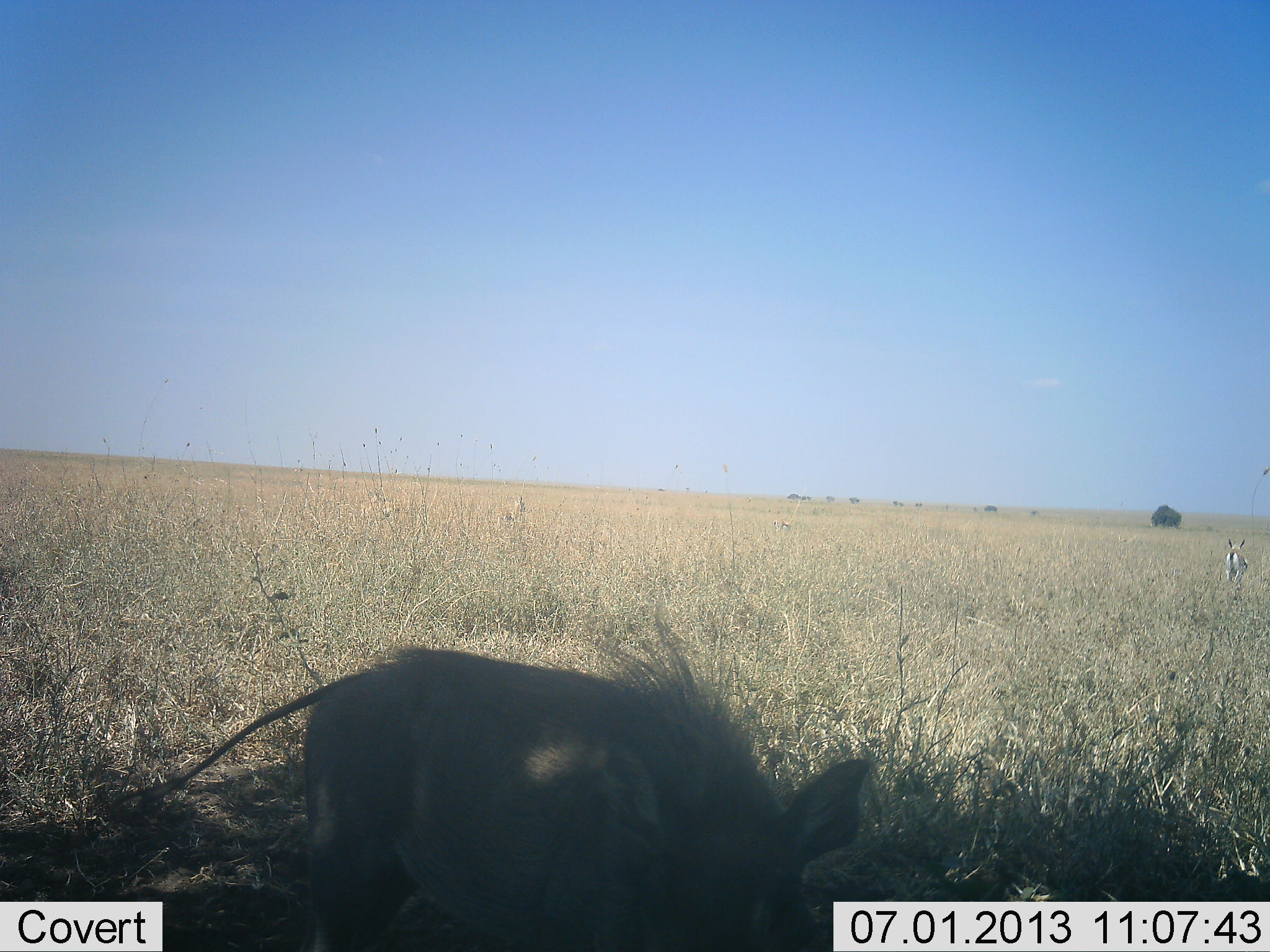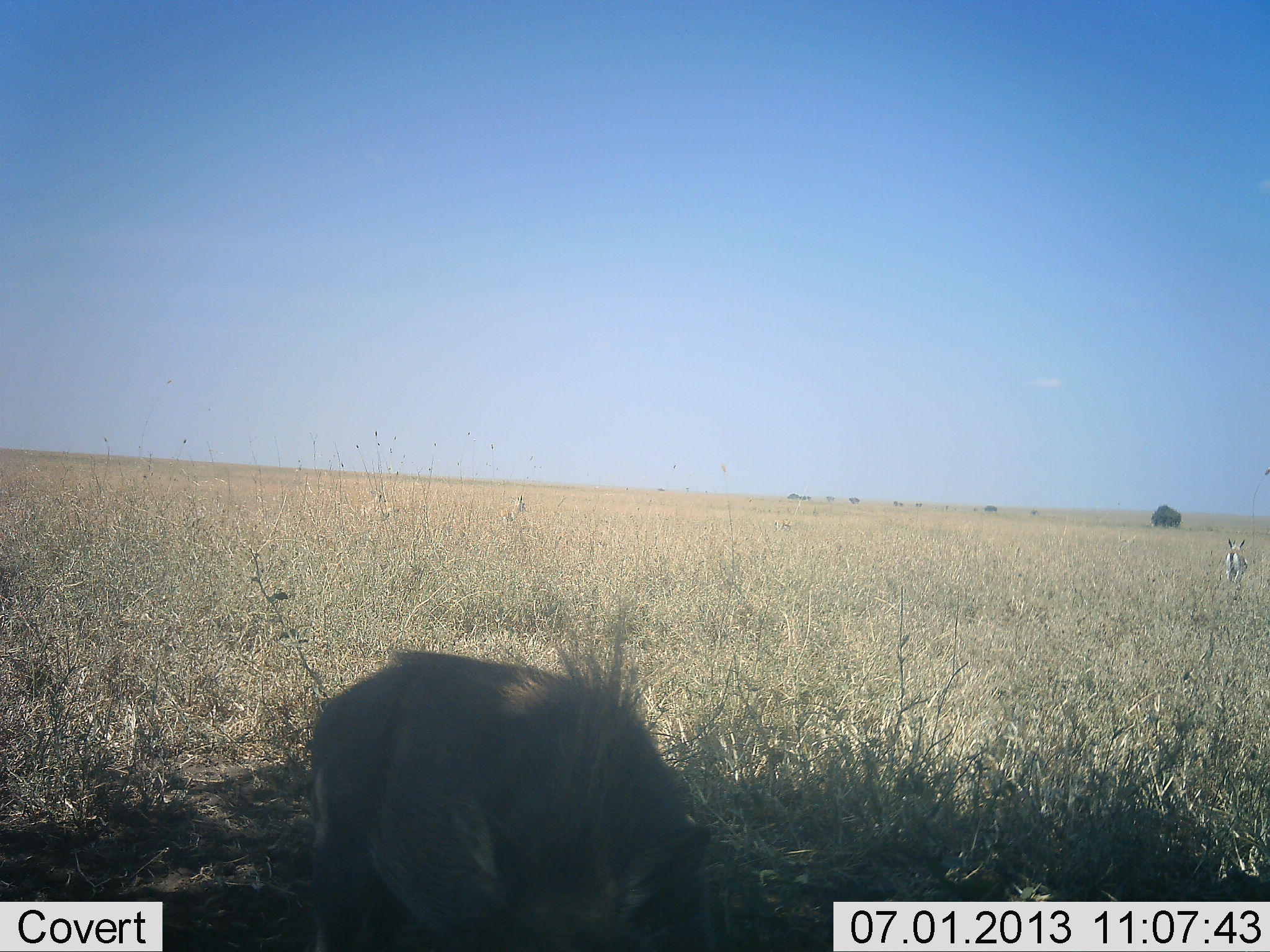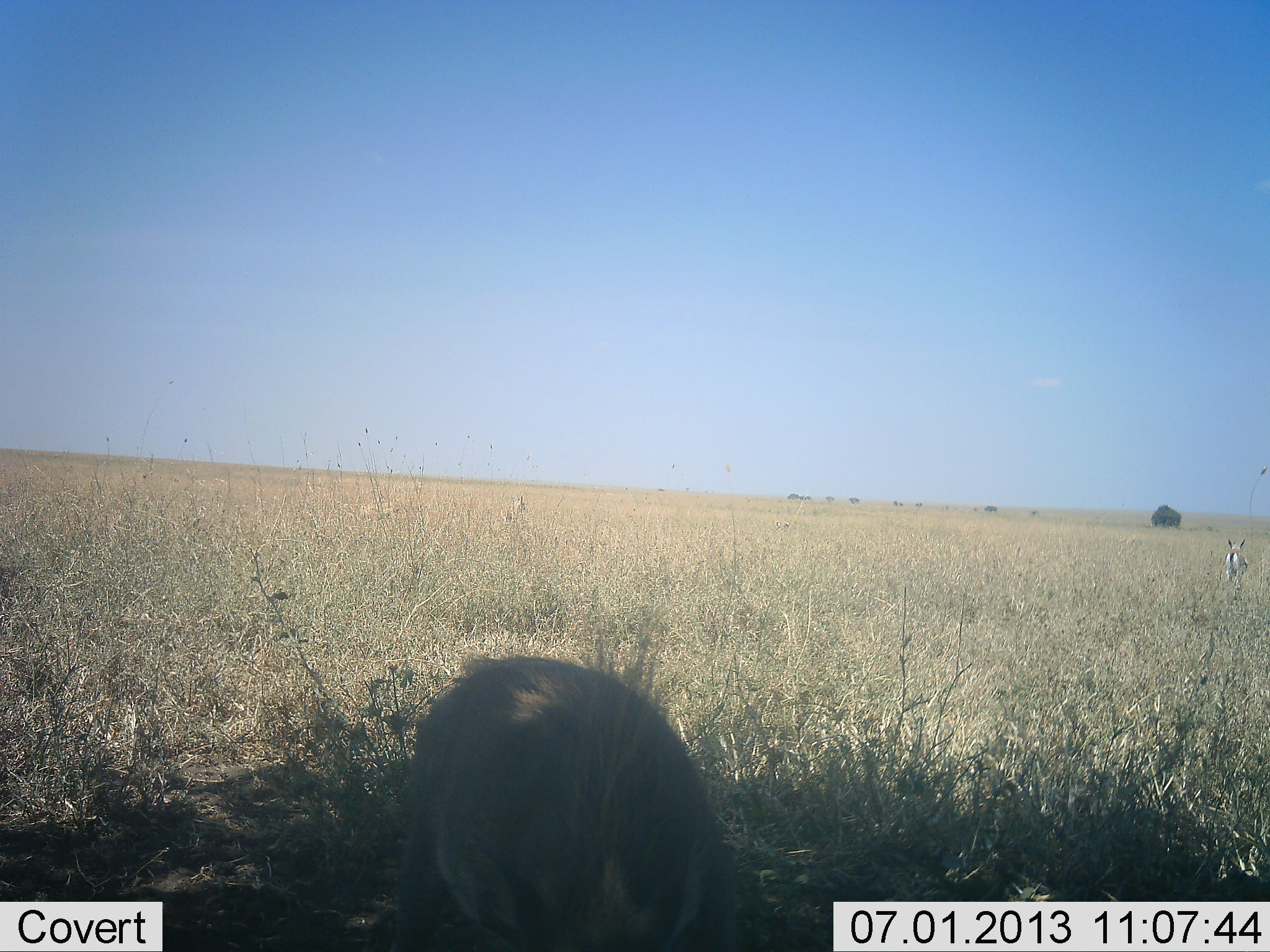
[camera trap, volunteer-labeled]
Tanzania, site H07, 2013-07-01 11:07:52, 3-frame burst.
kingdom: Animalia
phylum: Chordata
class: Mammalia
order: Artiodactyla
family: Bovidae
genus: Eudorcas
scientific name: Eudorcas thomsonii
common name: thomson's gazelle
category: gazellethomsons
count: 1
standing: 100%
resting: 0%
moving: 0%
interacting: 0%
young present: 0%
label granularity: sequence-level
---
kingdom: Animalia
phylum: Chordata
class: Mammalia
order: Artiodactyla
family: Suidae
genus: Phacochoerus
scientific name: Phacochoerus africanus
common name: warthog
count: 1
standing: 26%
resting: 0%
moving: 26%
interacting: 0%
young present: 0%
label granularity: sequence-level